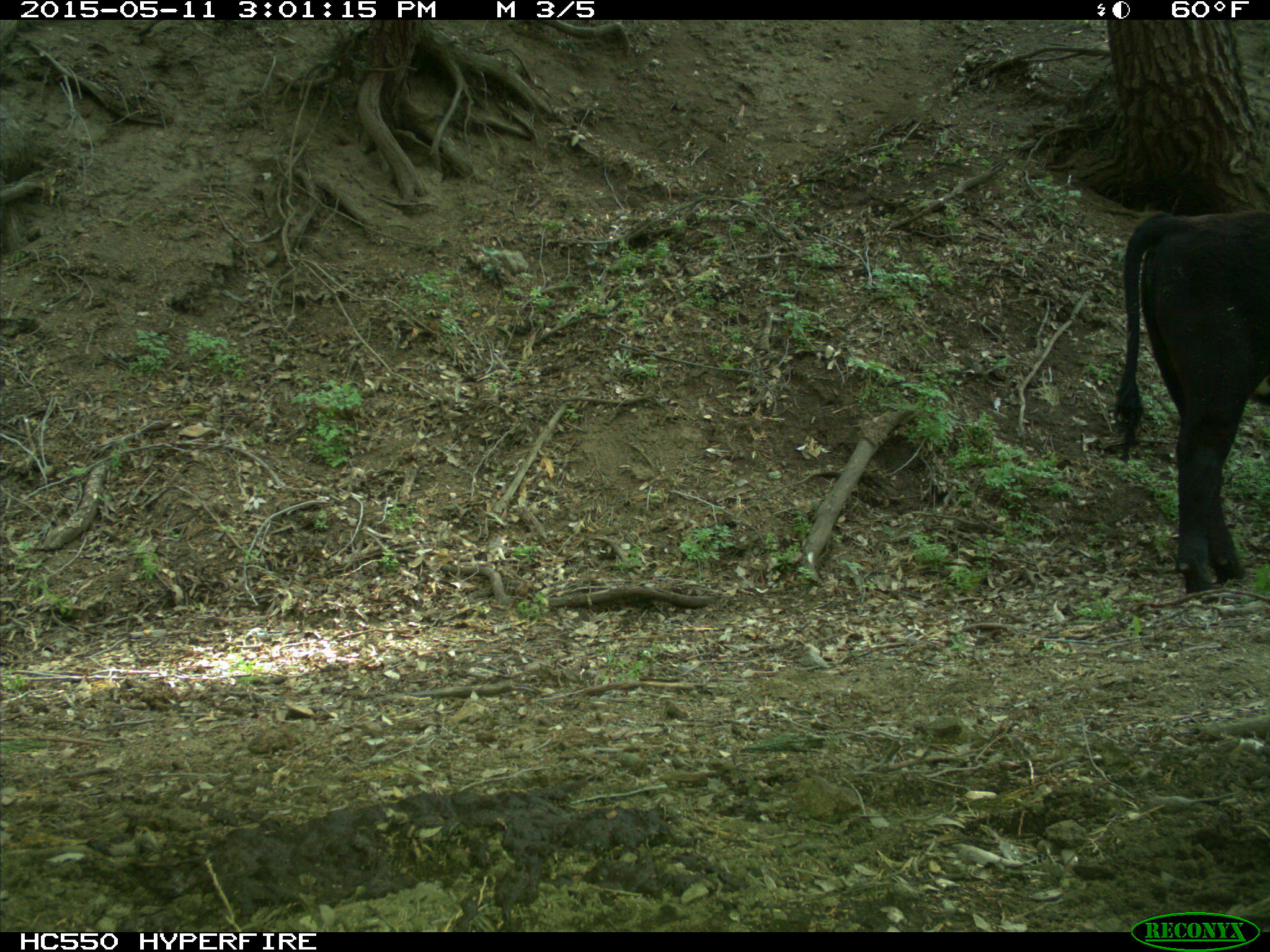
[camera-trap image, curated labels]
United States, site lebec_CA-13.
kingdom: Animalia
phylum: Chordata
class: Mammalia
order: Artiodactyla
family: Bovidae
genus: Bos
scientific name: Bos taurus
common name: domestic cow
Bos taurus (domestic cow).